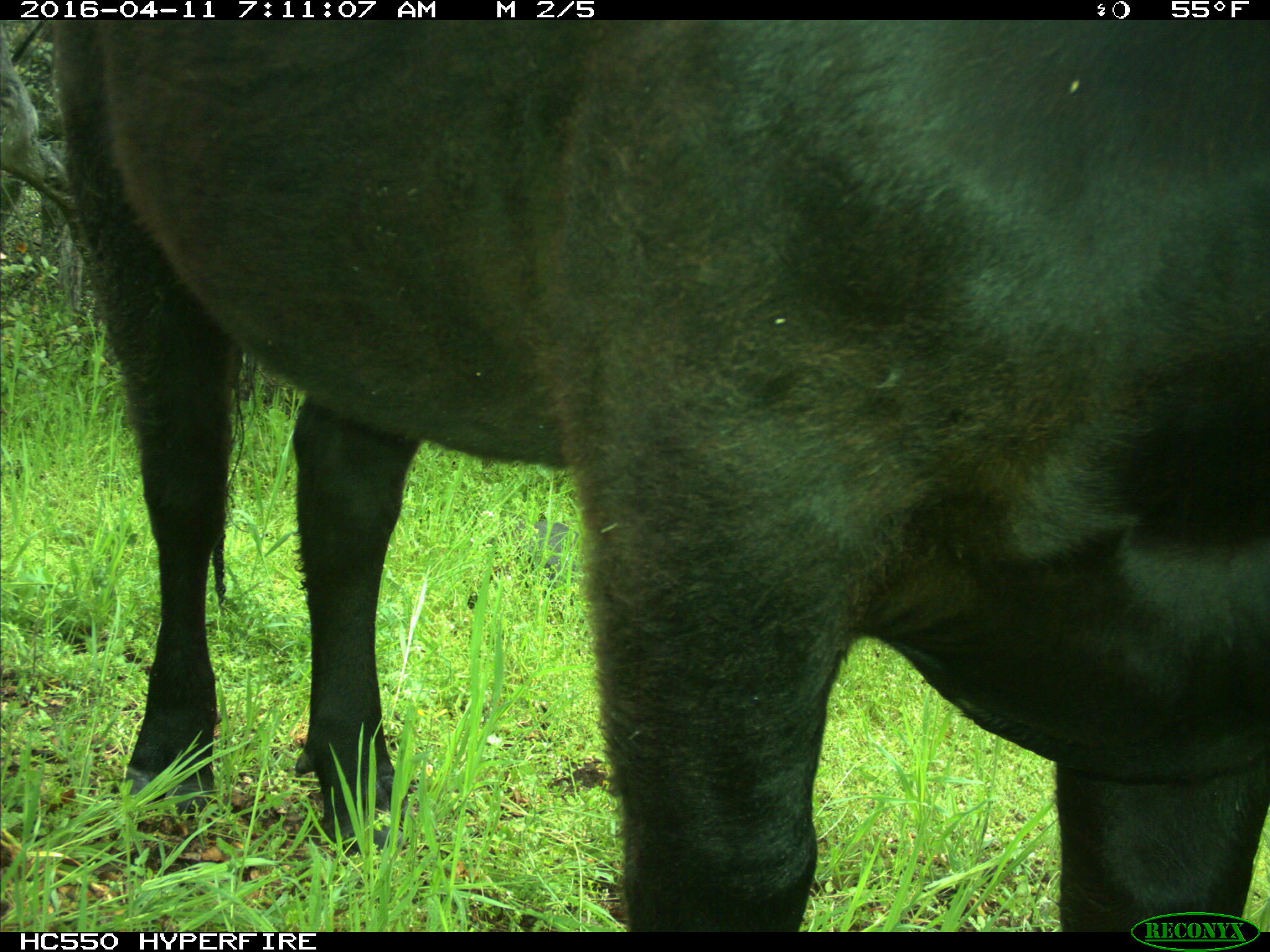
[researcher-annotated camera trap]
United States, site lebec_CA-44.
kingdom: Animalia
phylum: Chordata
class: Mammalia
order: Artiodactyla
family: Bovidae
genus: Bos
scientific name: Bos taurus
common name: domestic cow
Bos taurus (domestic cow).